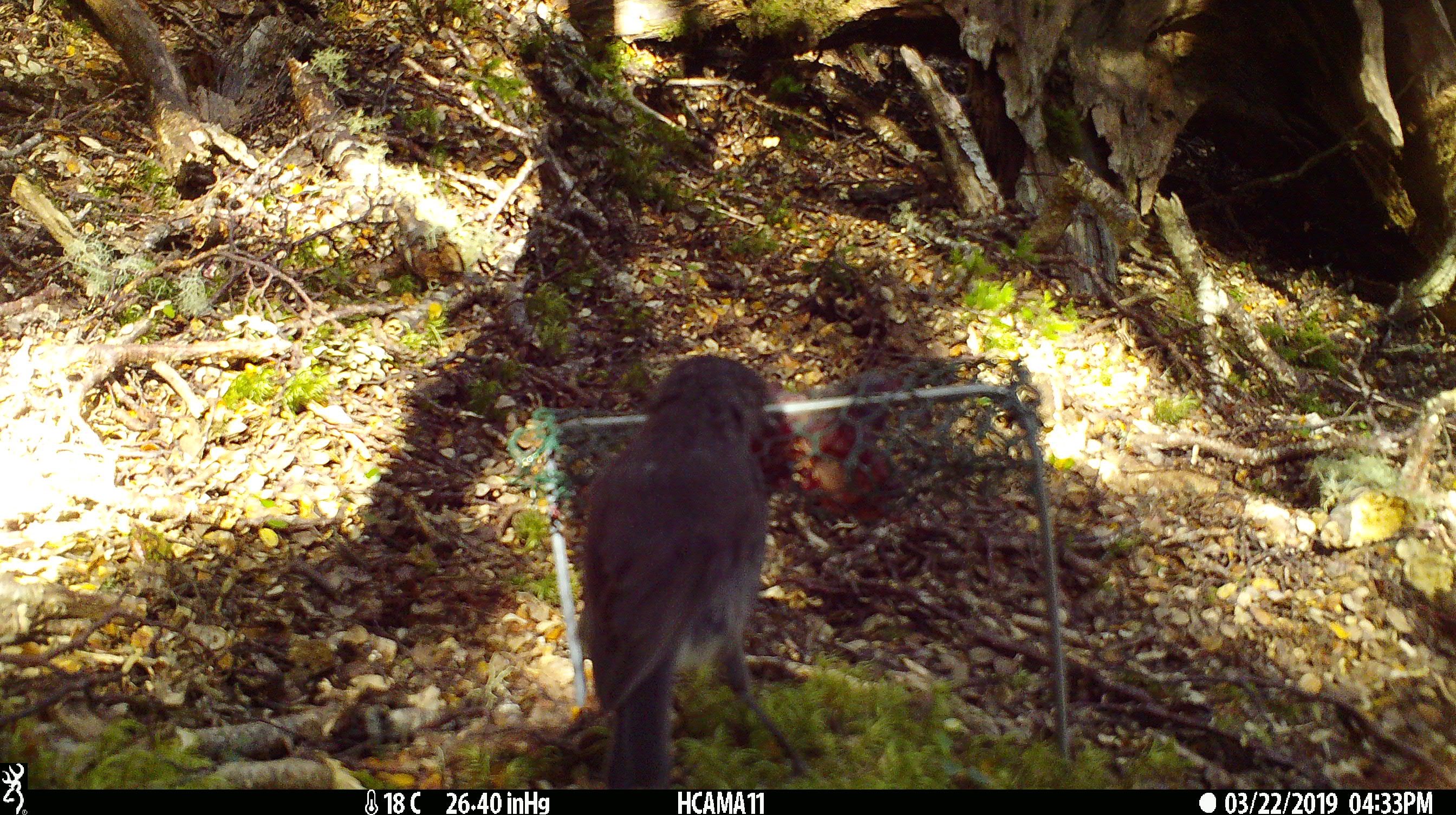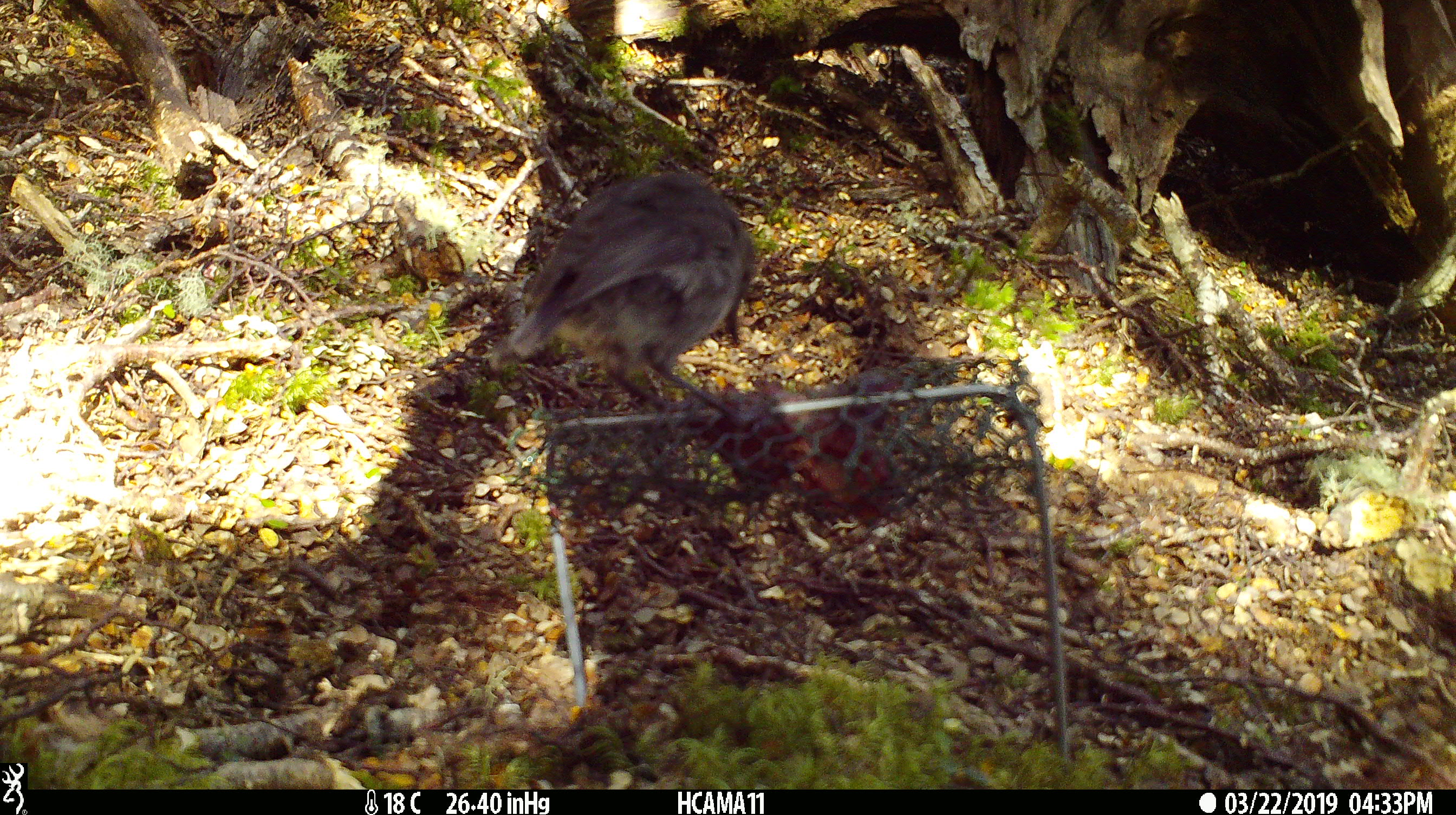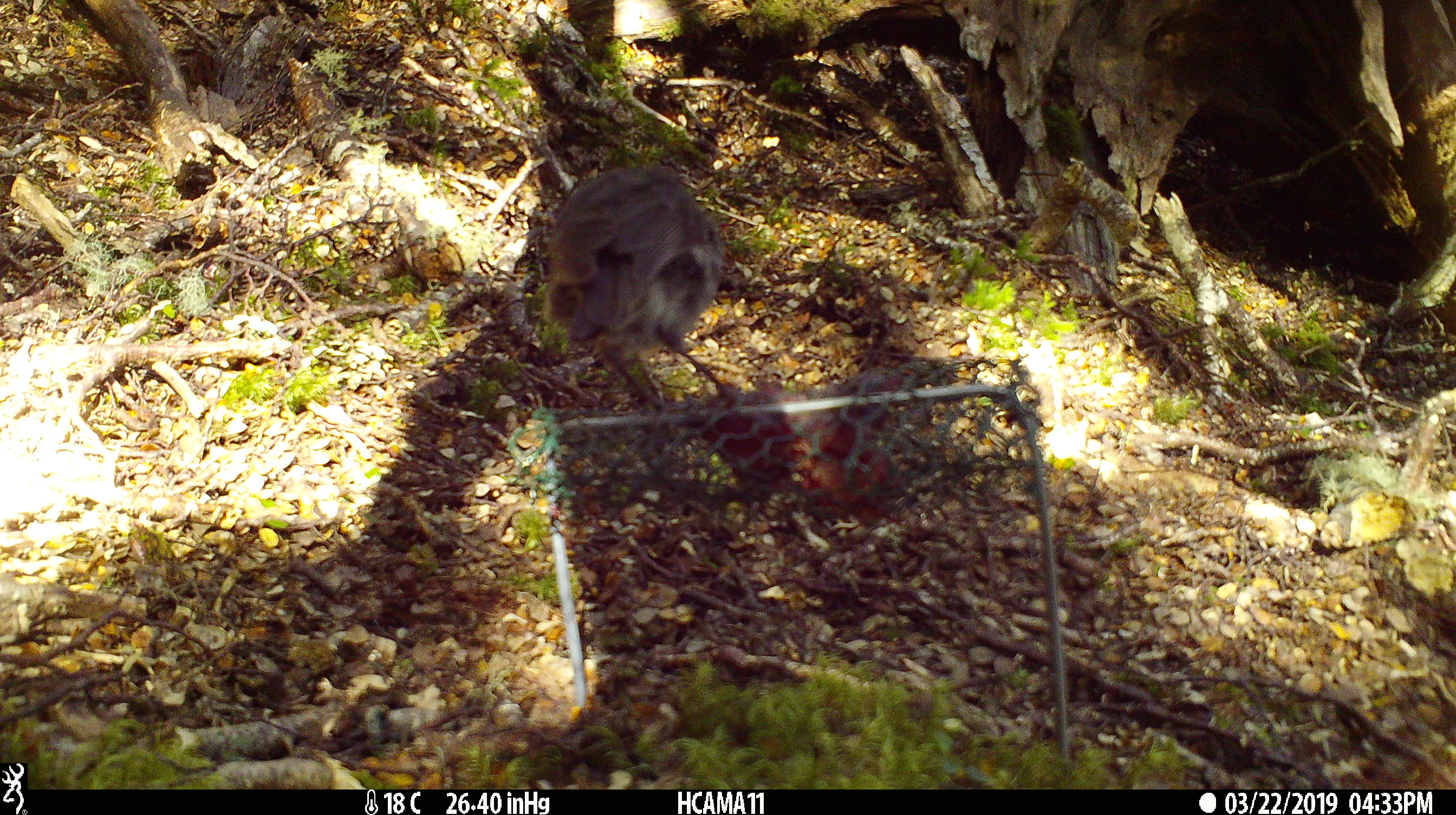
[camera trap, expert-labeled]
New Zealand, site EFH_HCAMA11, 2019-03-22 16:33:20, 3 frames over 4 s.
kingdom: Animalia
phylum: Chordata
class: Aves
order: Passeriformes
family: Petroicidae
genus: Petroica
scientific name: Petroica australis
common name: new zealand robin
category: robin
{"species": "robin (new zealand robin) (Petroica australis)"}